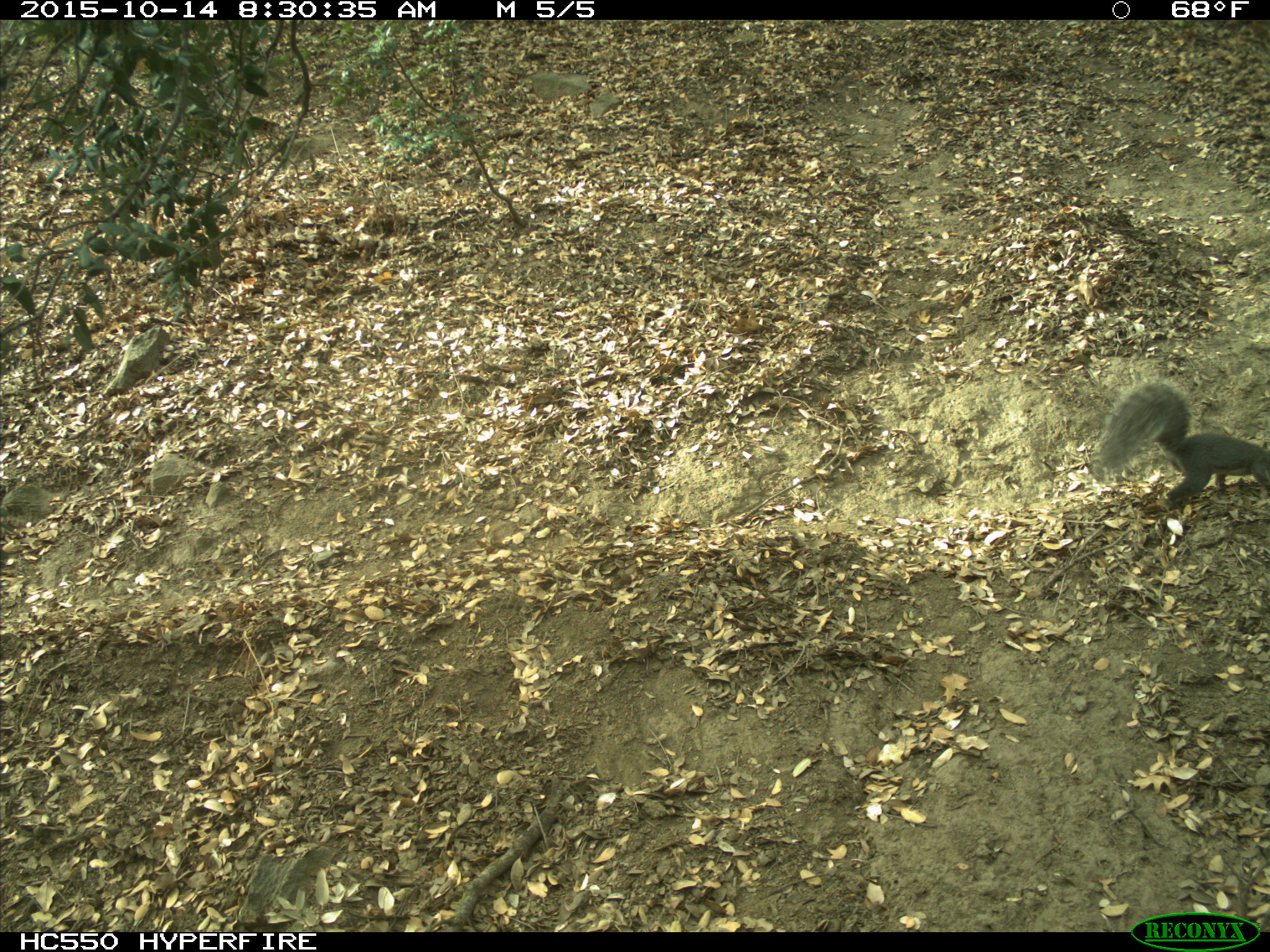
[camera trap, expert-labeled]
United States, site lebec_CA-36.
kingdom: Animalia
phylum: Chordata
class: Mammalia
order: Rodentia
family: Sciuridae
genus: Sciurus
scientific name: Sciurus carolinensis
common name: eastern gray squirrel